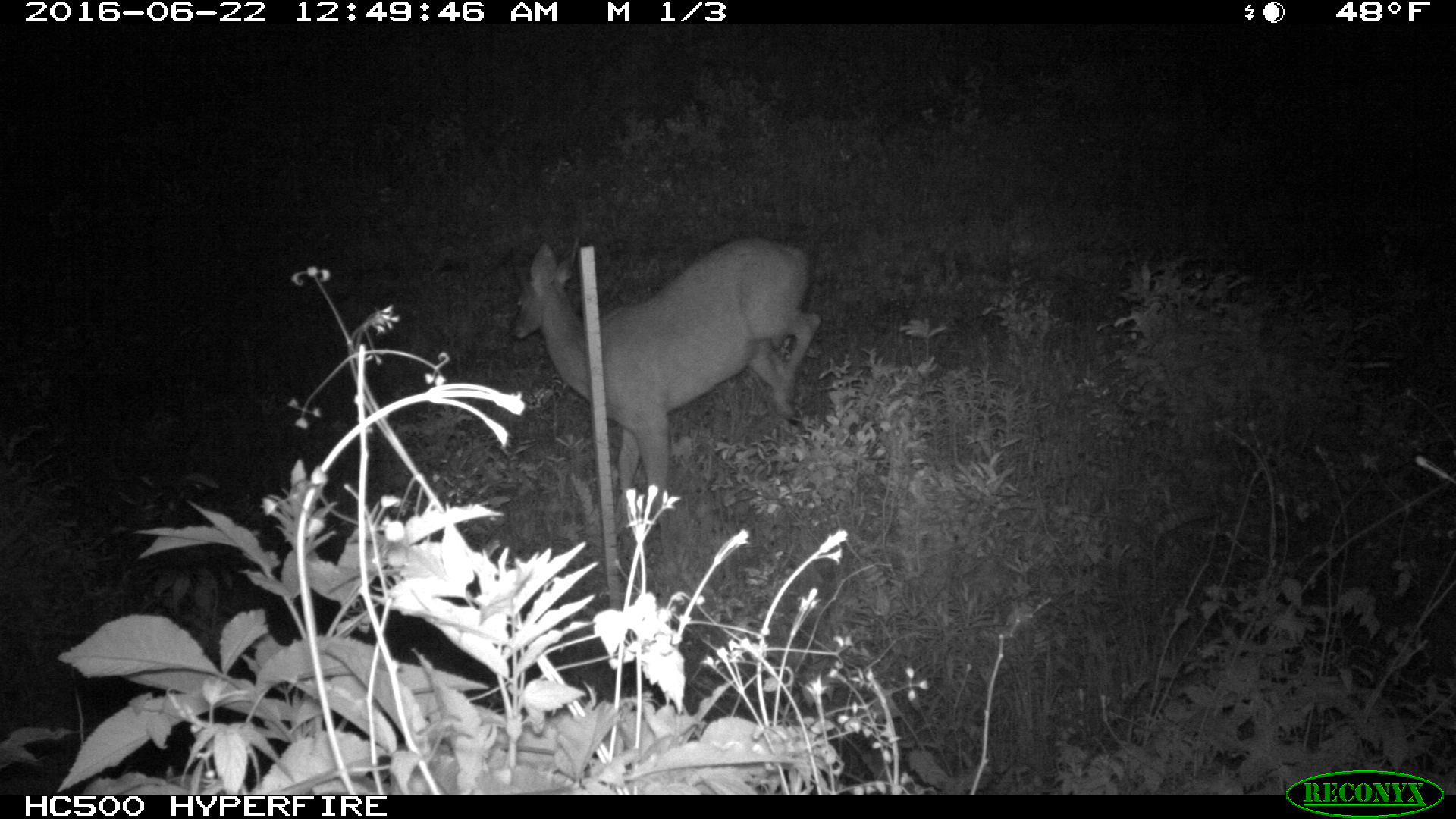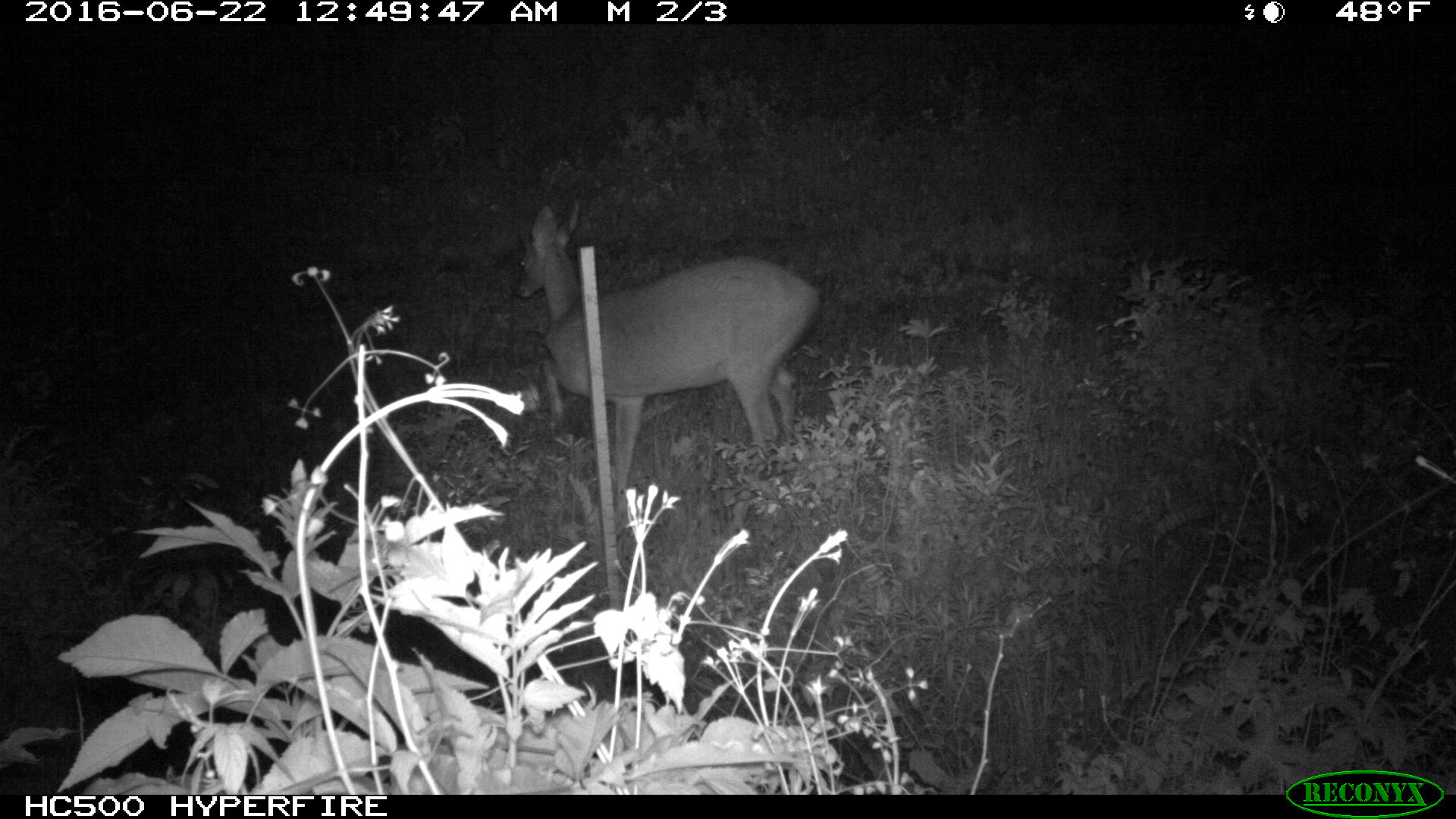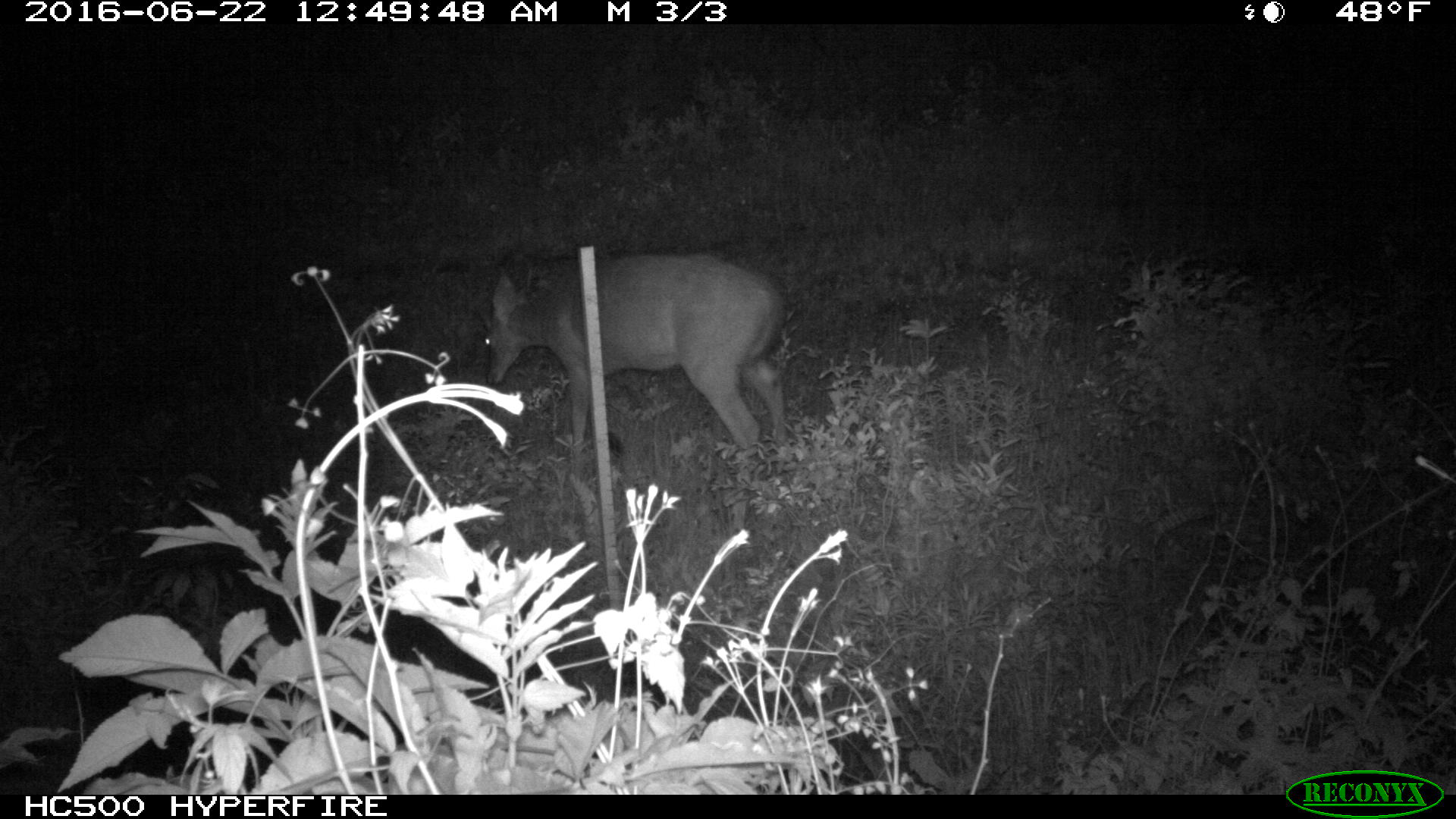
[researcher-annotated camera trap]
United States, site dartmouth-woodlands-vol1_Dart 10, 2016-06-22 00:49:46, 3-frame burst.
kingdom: Animalia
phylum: Chordata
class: Mammalia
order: Artiodactyla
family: Cervidae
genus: Odocoileus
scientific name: Odocoileus virginianus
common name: white-tailed deer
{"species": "white-tailed deer (Odocoileus virginianus)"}